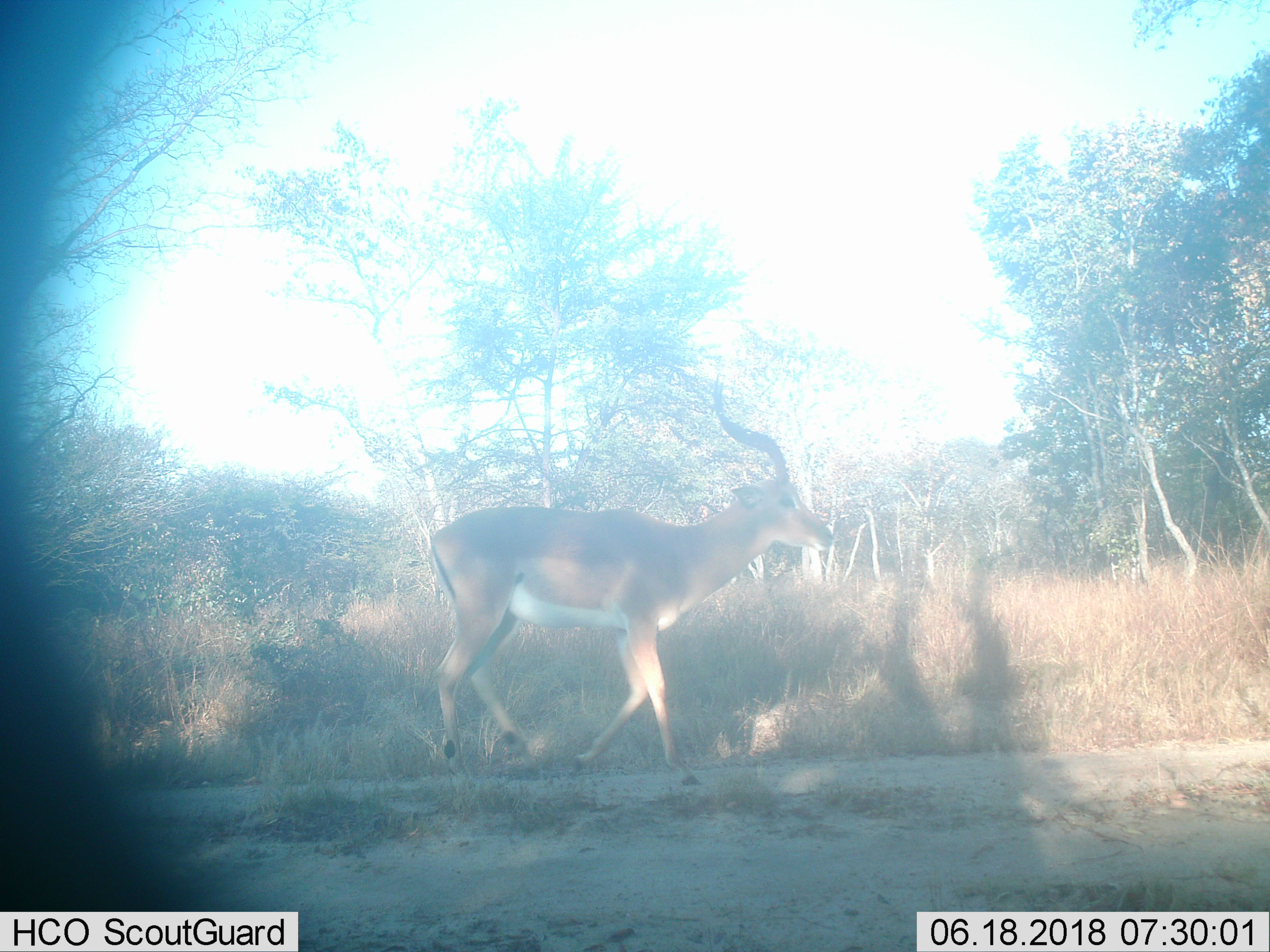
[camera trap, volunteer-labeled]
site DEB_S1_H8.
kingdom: Animalia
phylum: Chordata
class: Mammalia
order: Artiodactyla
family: Bovidae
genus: Aepyceros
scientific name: Aepyceros melampus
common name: impala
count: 1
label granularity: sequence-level